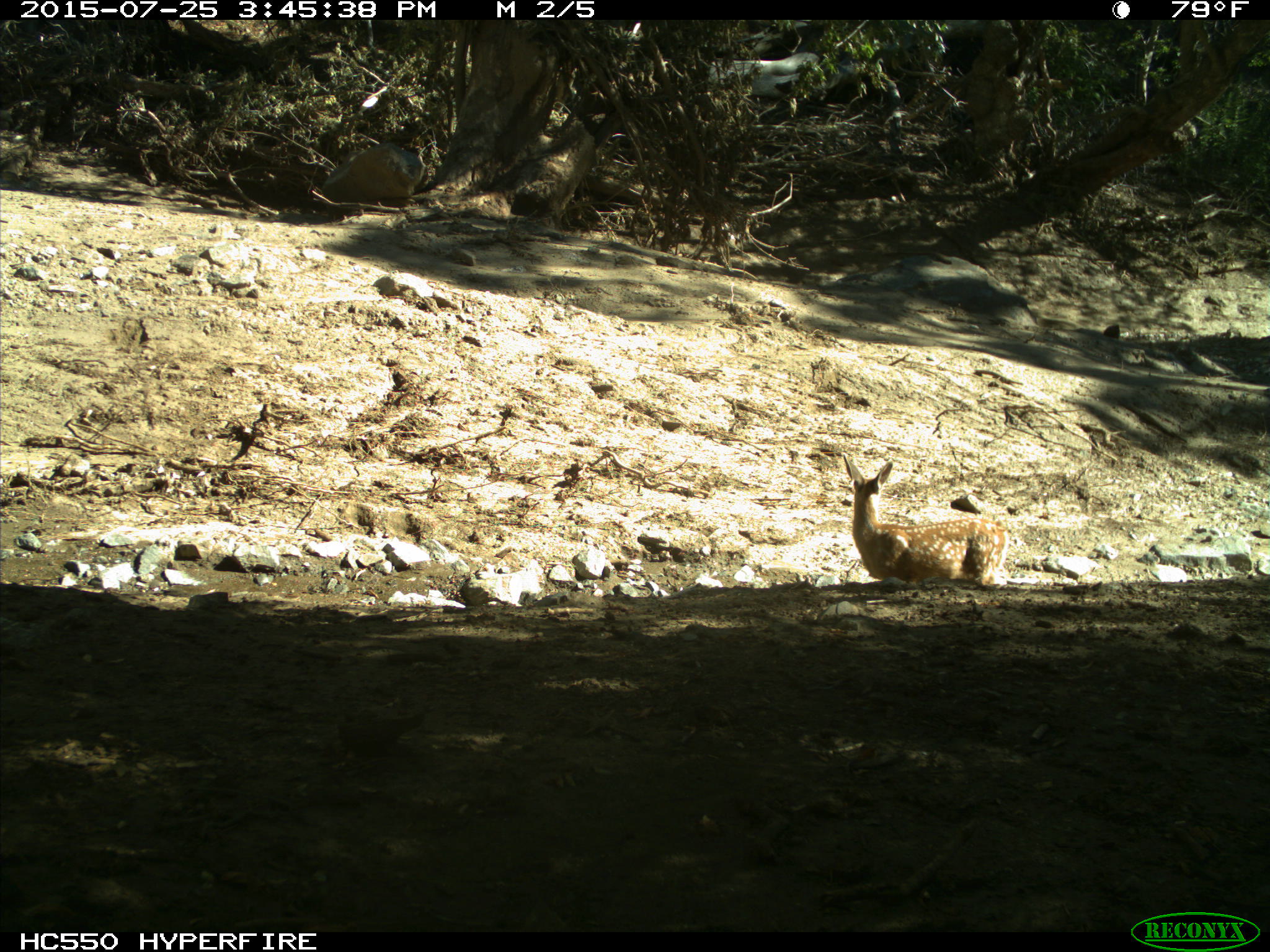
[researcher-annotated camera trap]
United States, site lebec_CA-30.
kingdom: Animalia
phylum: Chordata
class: Mammalia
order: Artiodactyla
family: Cervidae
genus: Odocoileus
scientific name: Odocoileus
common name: deer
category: unidentified deer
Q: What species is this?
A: Unidentified deer (deer) (Odocoileus).